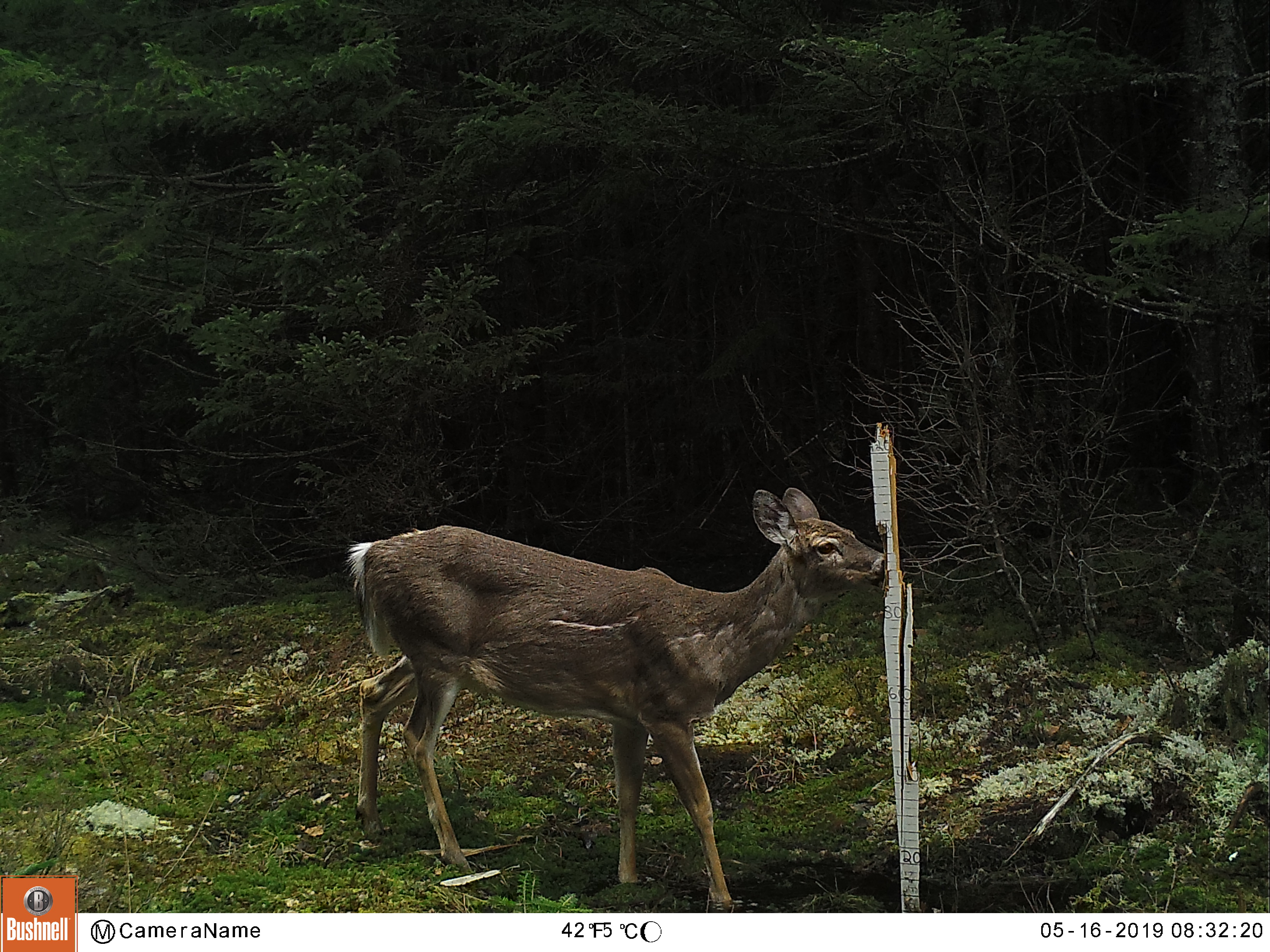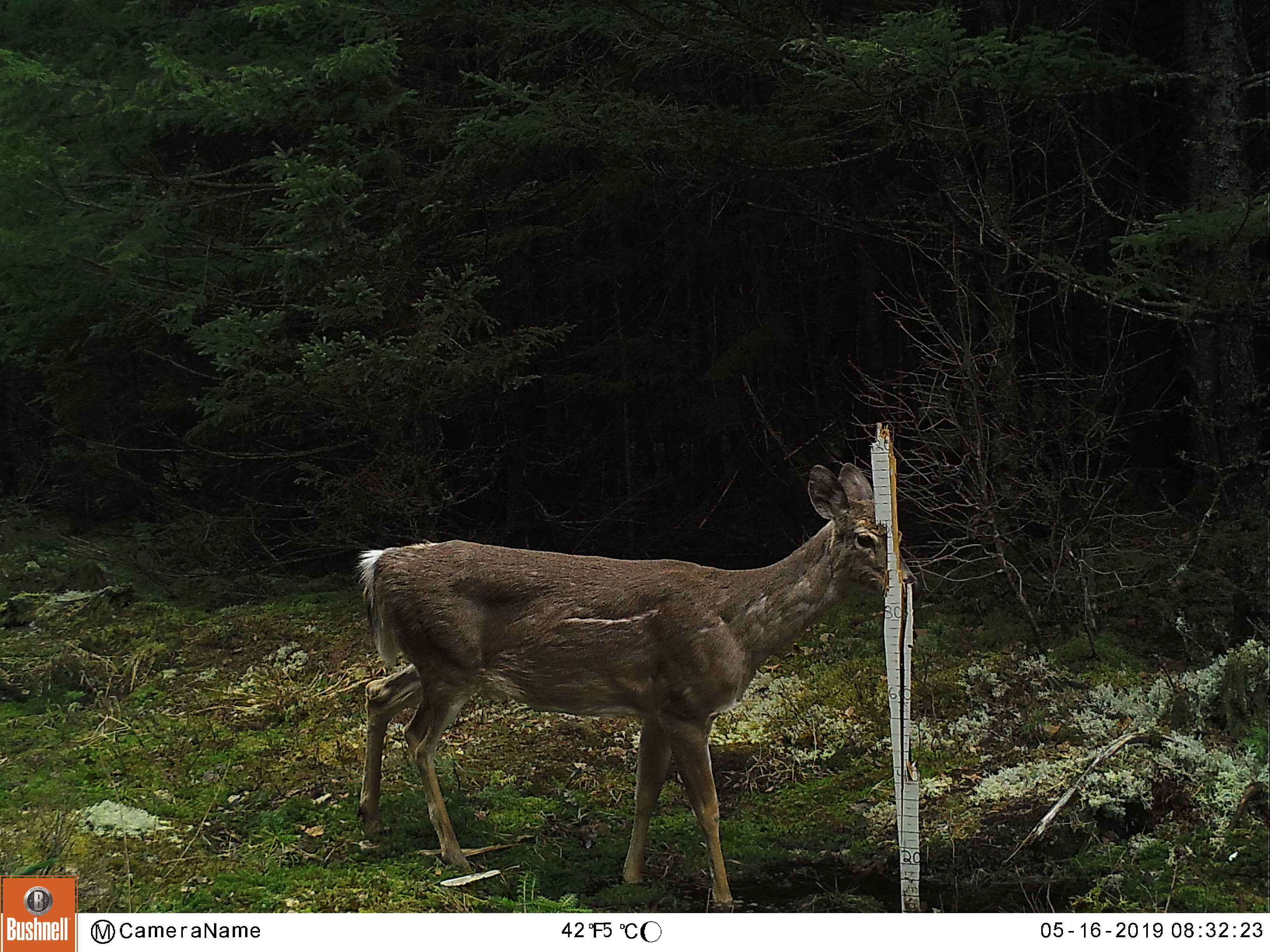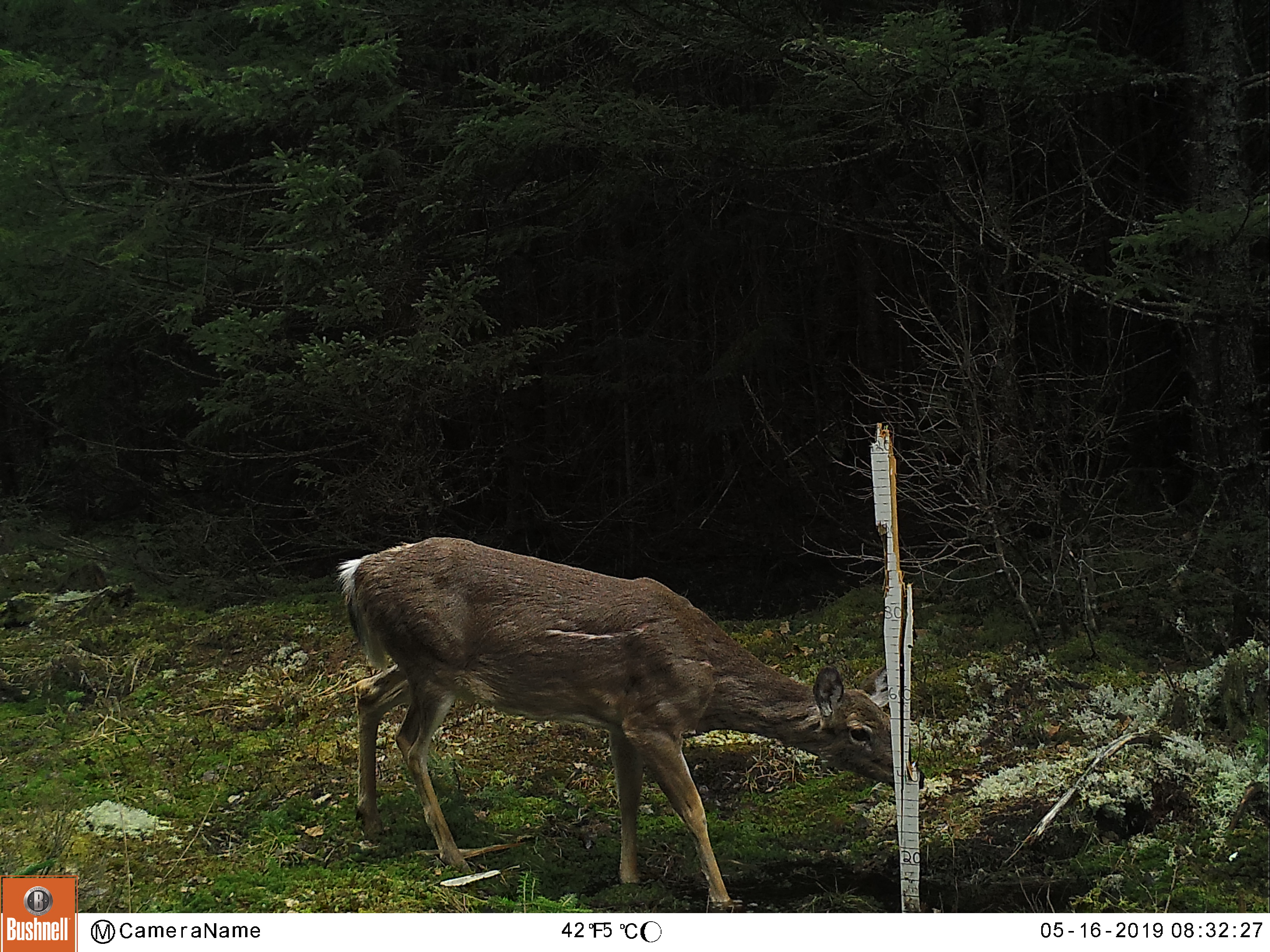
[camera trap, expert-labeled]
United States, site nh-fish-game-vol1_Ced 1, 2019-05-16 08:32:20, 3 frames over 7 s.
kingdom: Animalia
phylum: Chordata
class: Mammalia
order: Artiodactyla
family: Cervidae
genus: Odocoileus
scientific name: Odocoileus virginianus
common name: white-tailed deer